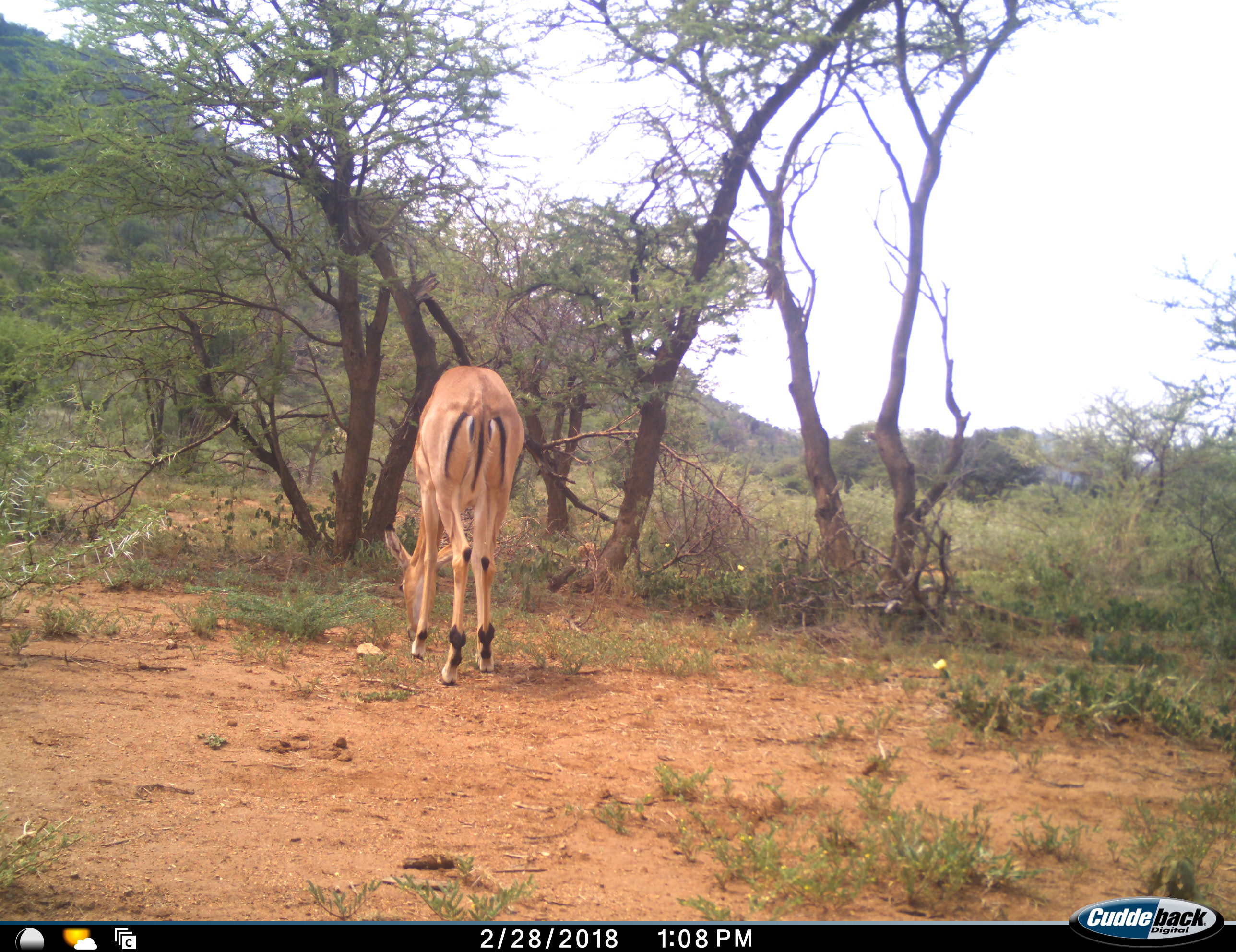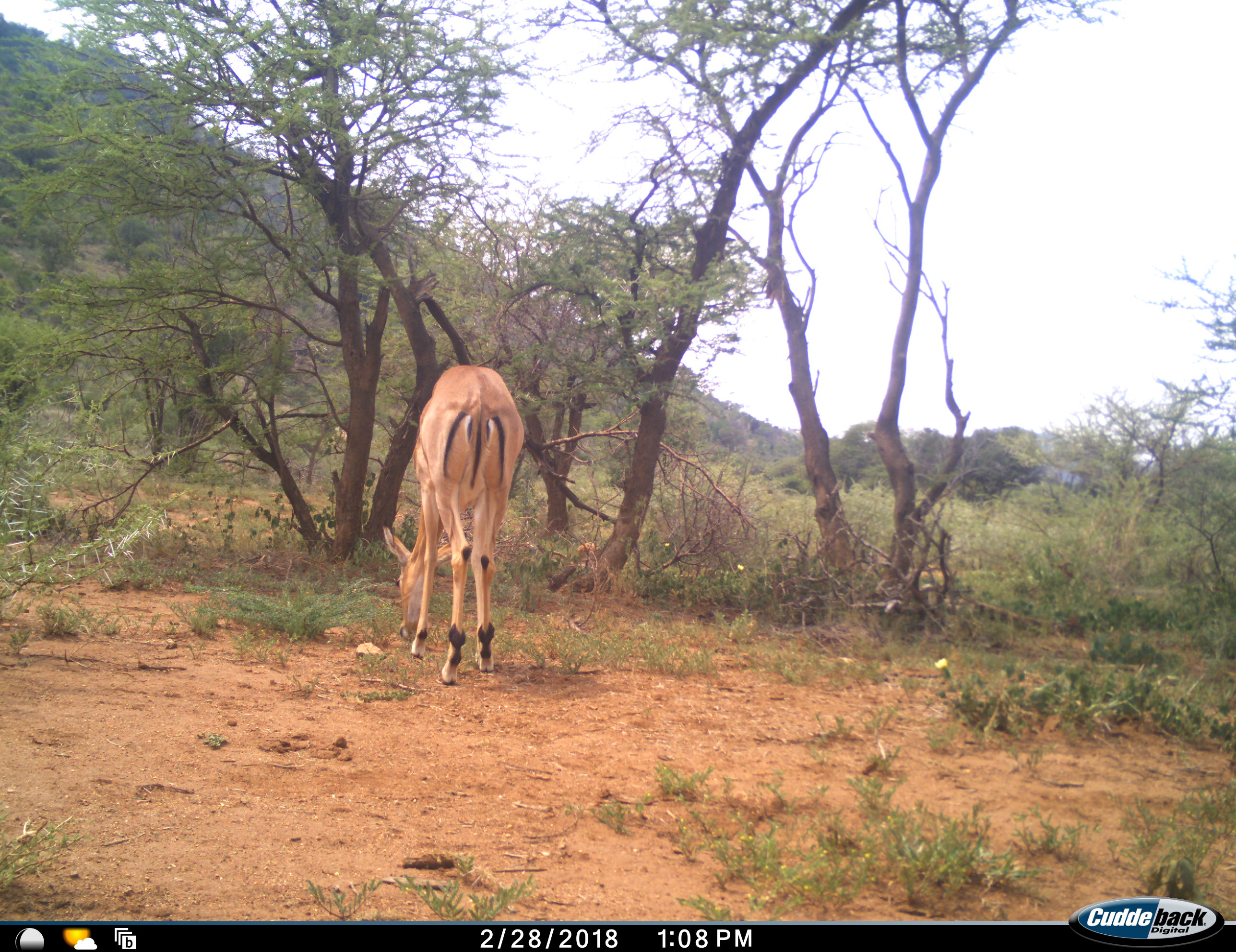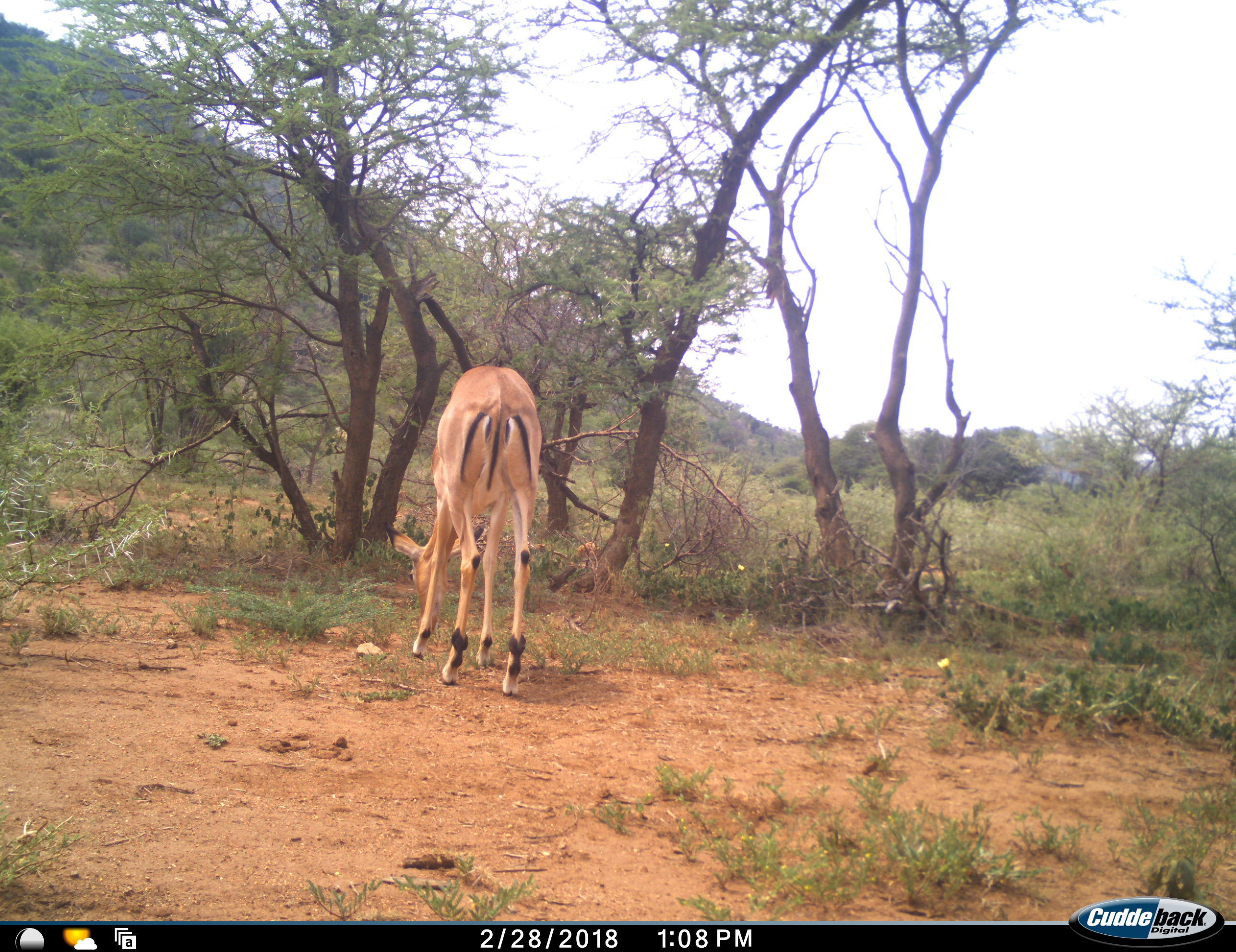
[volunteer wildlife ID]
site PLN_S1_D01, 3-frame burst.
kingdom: Animalia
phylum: Chordata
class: Mammalia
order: Artiodactyla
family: Bovidae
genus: Aepyceros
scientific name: Aepyceros melampus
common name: impala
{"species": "impala (Aepyceros melampus)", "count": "1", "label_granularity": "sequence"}